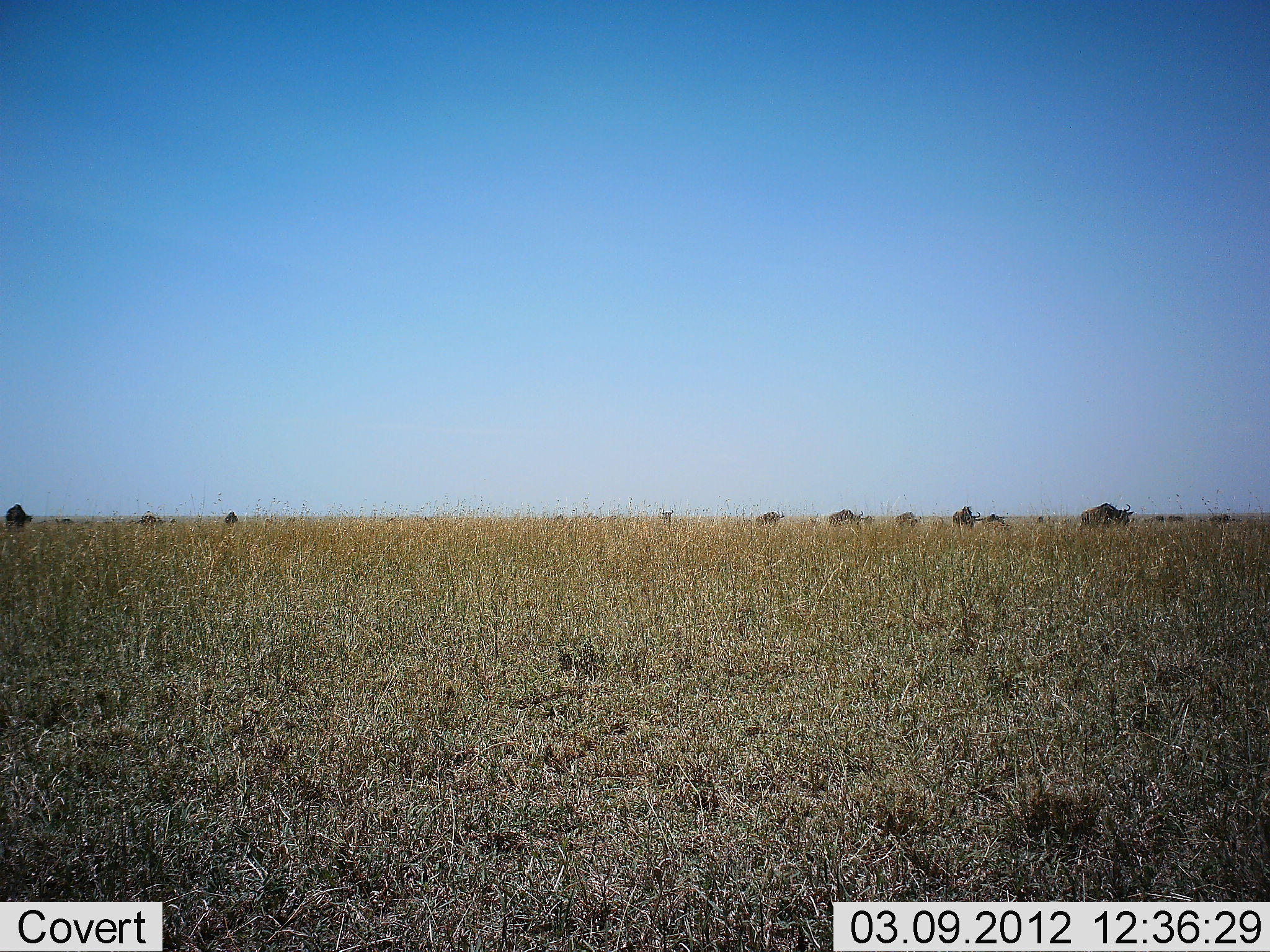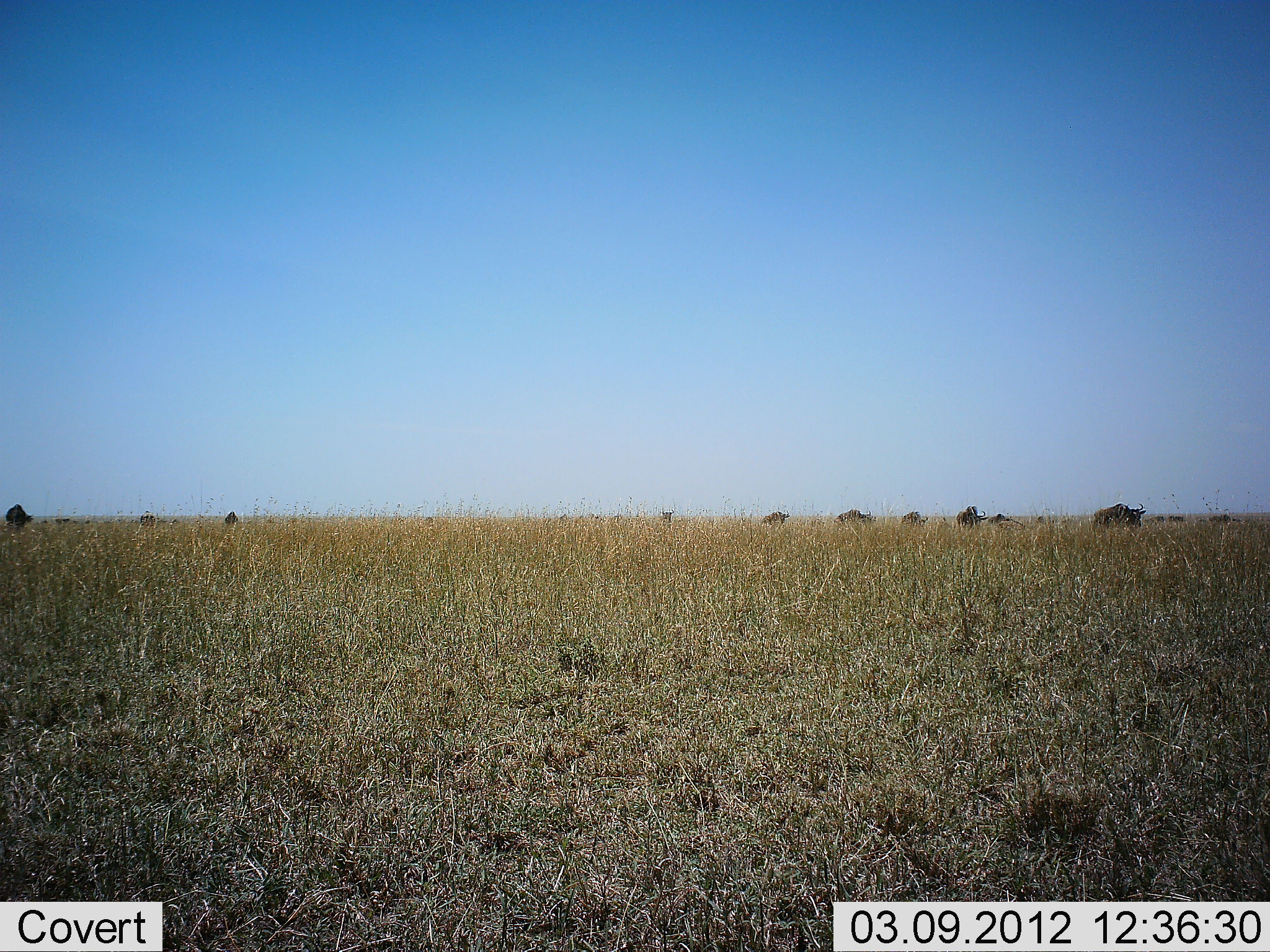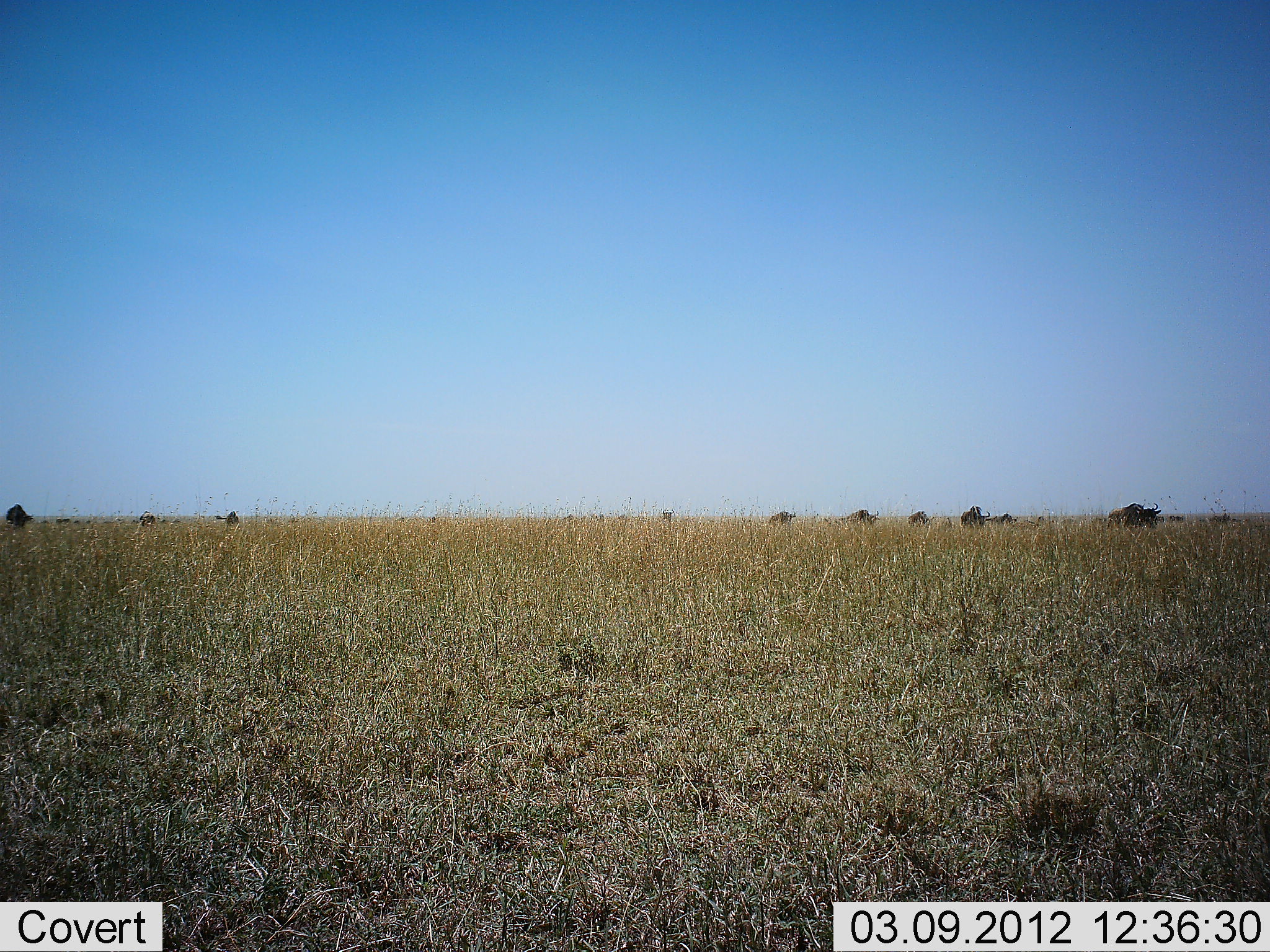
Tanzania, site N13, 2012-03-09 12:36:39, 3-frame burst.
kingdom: Animalia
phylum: Chordata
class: Mammalia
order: Artiodactyla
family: Bovidae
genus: Connochaetes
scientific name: Connochaetes taurinus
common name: blue wildebeest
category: wildebeest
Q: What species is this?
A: Wildebeest (blue wildebeest) (Connochaetes taurinus).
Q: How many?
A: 11-50.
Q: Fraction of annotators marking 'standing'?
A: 35%.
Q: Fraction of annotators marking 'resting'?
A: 0%.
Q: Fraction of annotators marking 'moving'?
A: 94%.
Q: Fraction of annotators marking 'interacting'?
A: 0%.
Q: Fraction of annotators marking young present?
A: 0%.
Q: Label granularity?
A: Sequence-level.